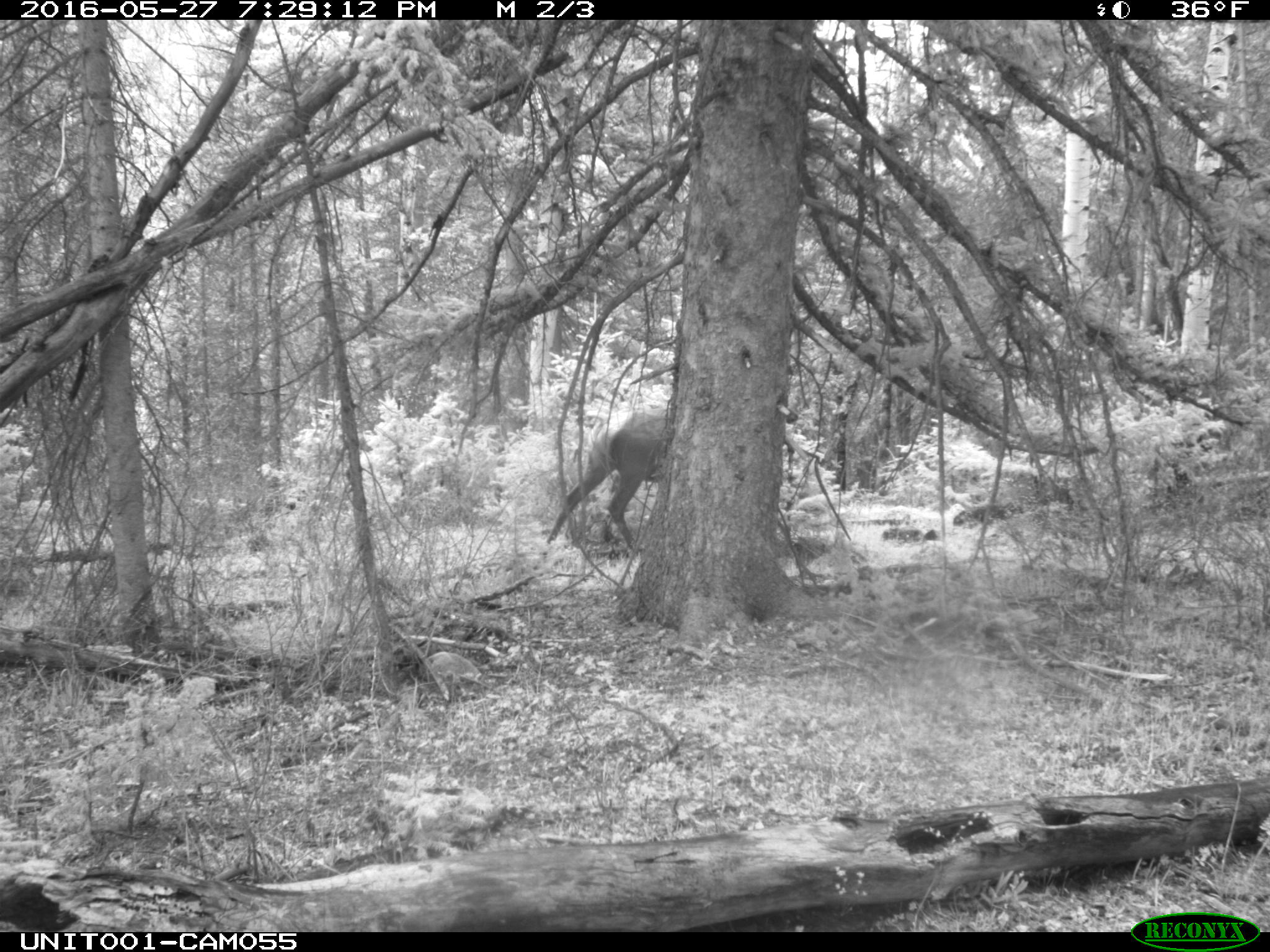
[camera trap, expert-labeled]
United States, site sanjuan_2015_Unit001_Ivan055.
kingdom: Animalia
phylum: Chordata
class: Mammalia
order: Artiodactyla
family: Cervidae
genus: Cervus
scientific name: Cervus elaphus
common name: red deer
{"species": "Cervus elaphus (red deer)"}